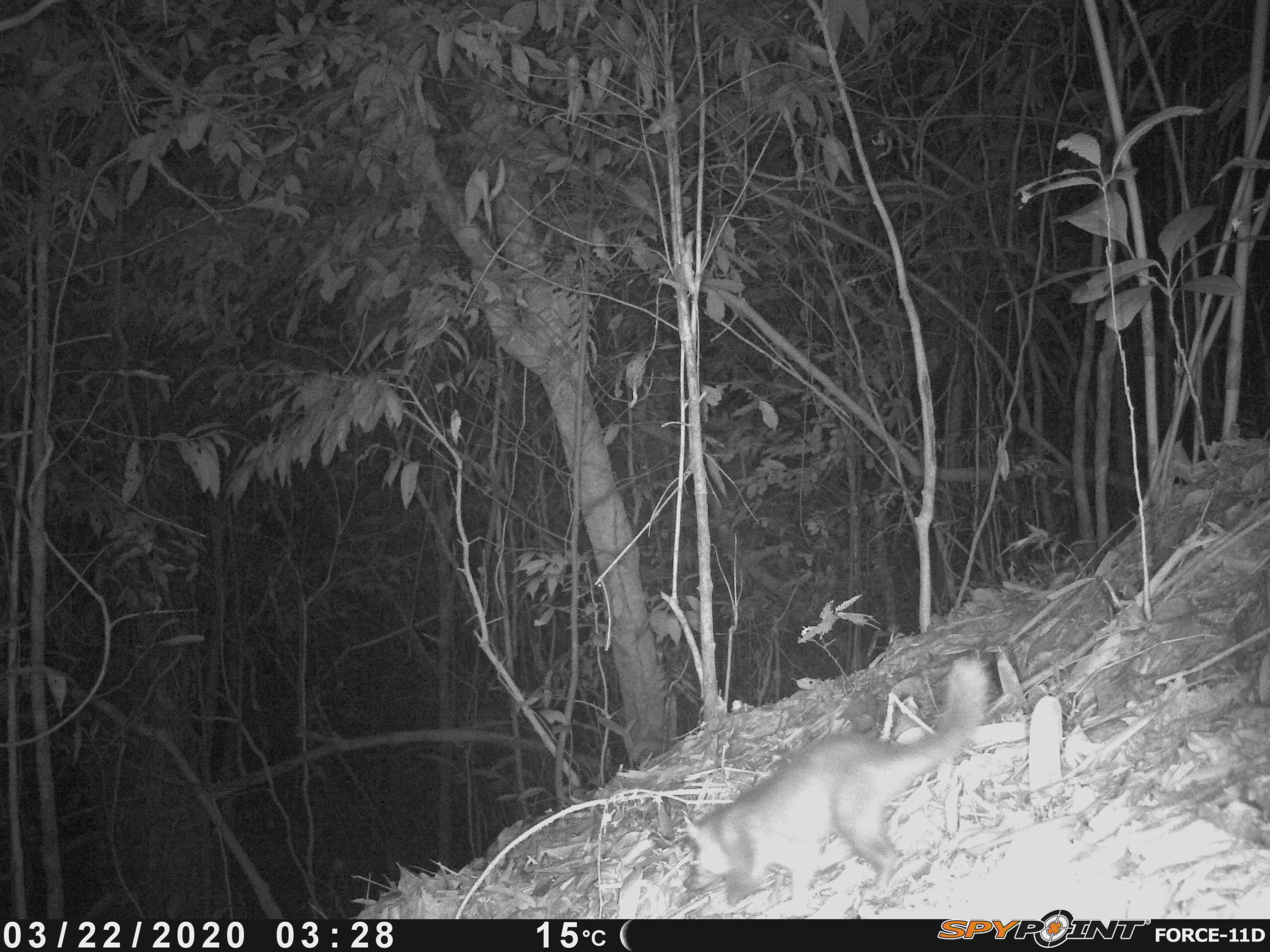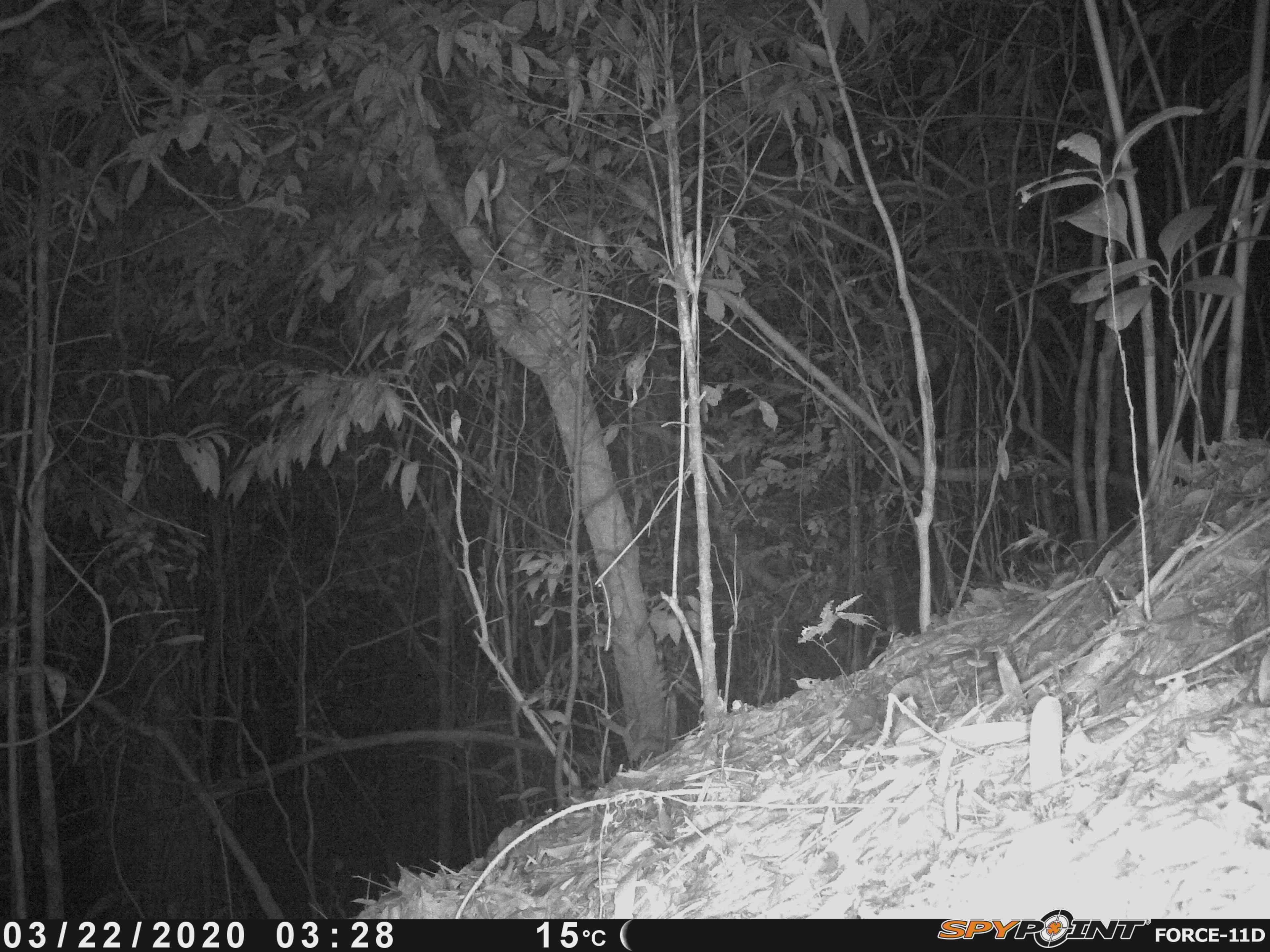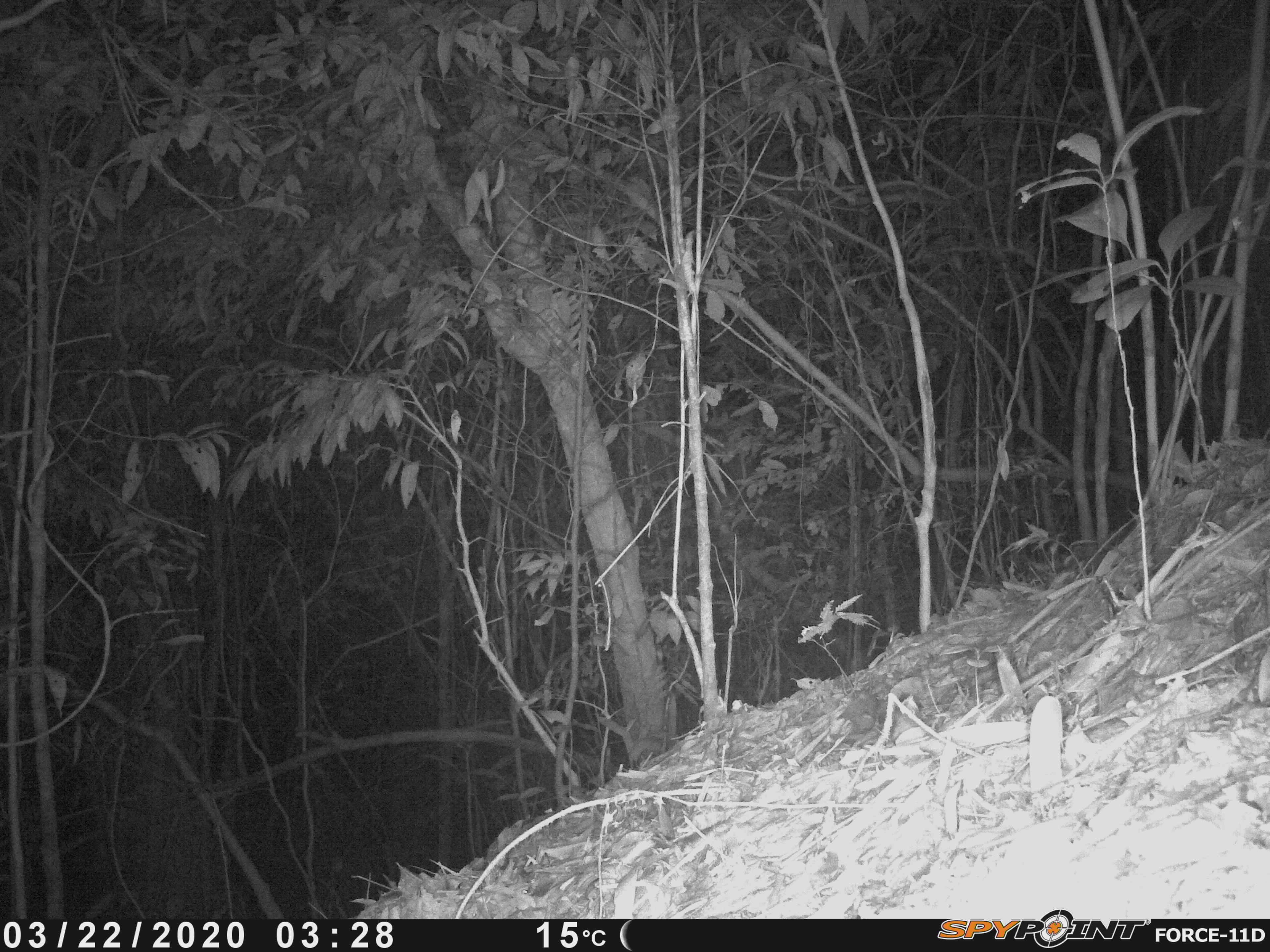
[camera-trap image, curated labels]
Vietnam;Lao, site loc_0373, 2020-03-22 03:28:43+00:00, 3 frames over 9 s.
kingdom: Animalia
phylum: Chordata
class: Mammalia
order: Carnivora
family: Mustelidae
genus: Melogale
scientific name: Melogale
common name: ferret badger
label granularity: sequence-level